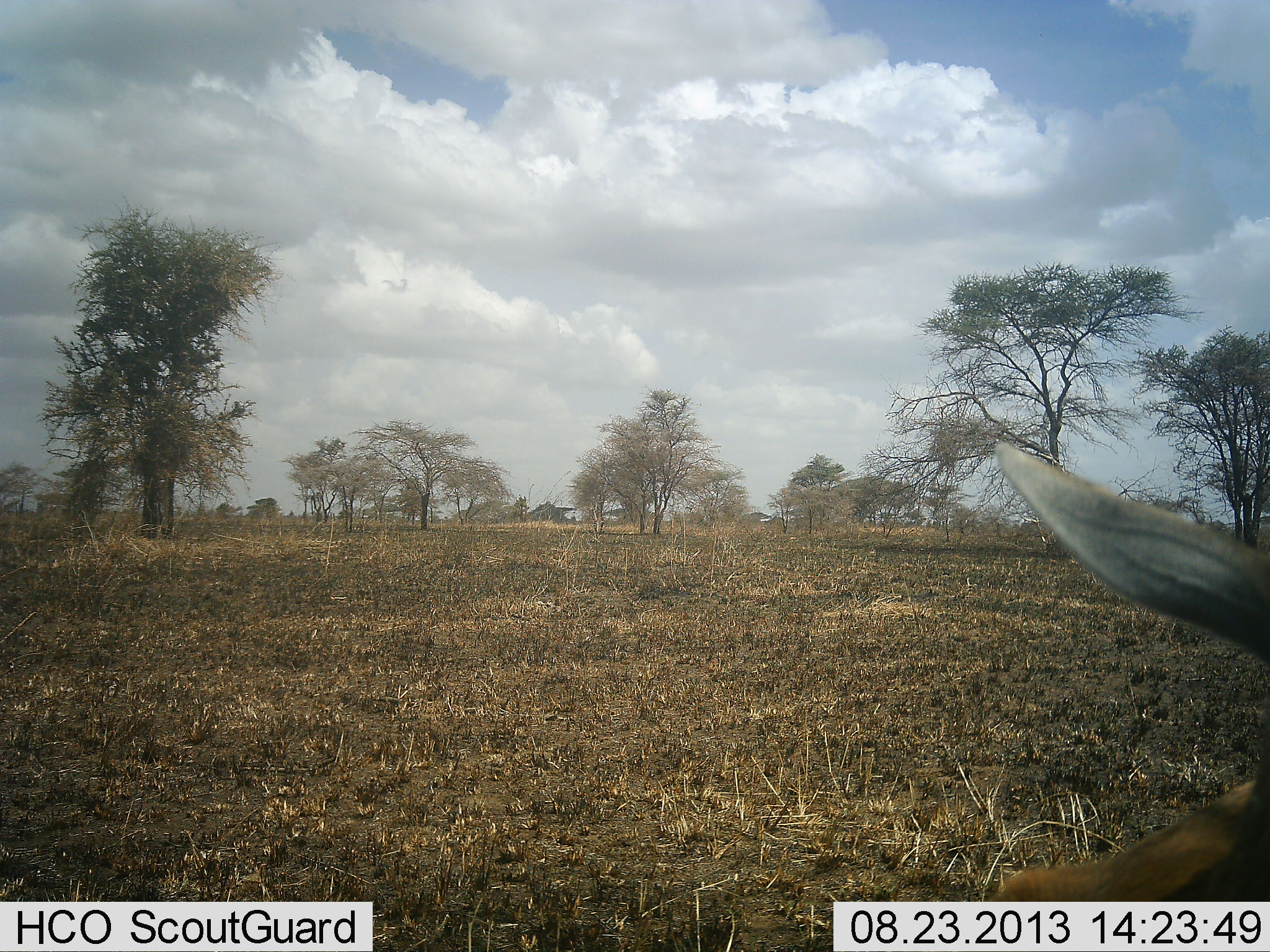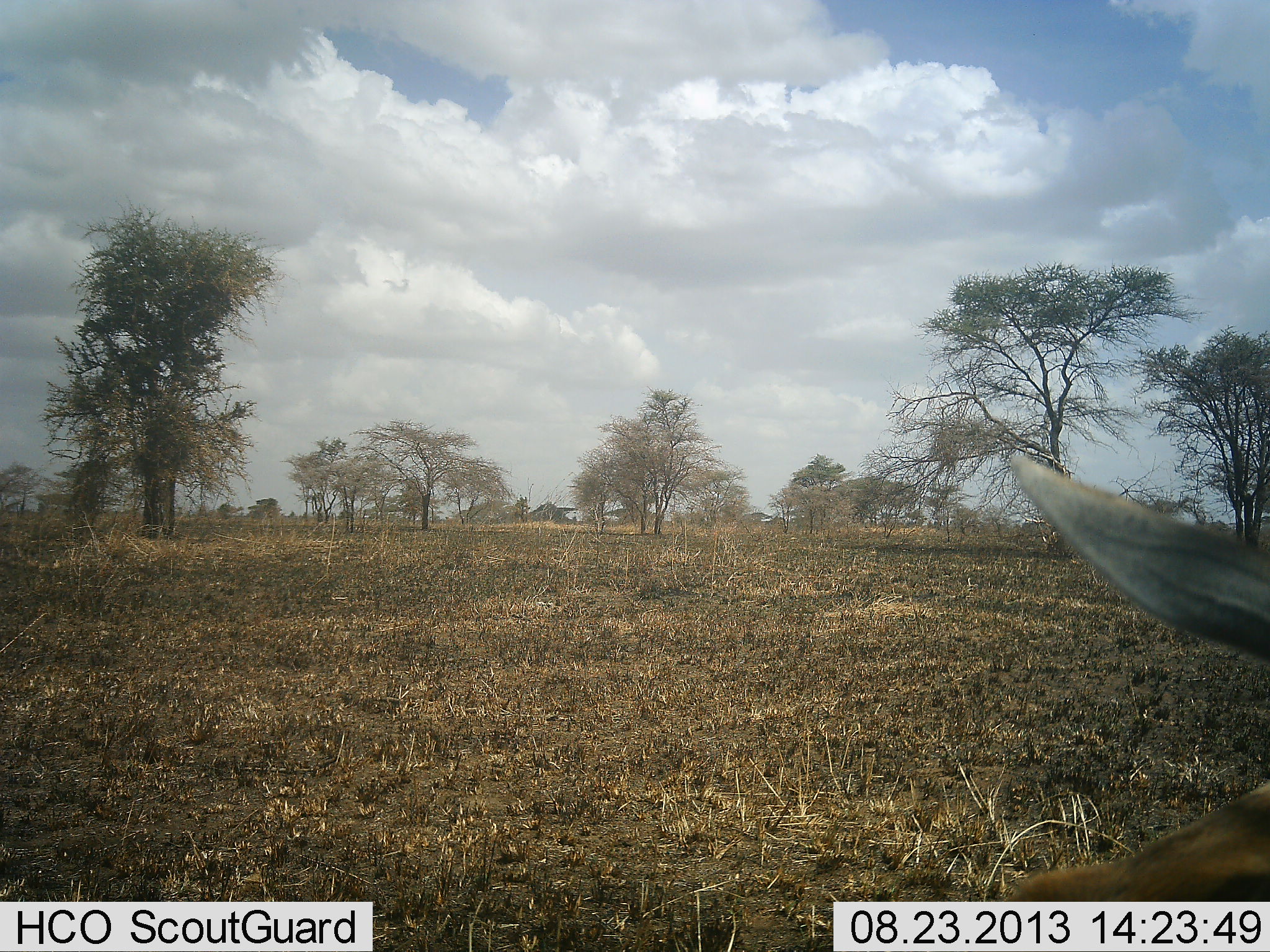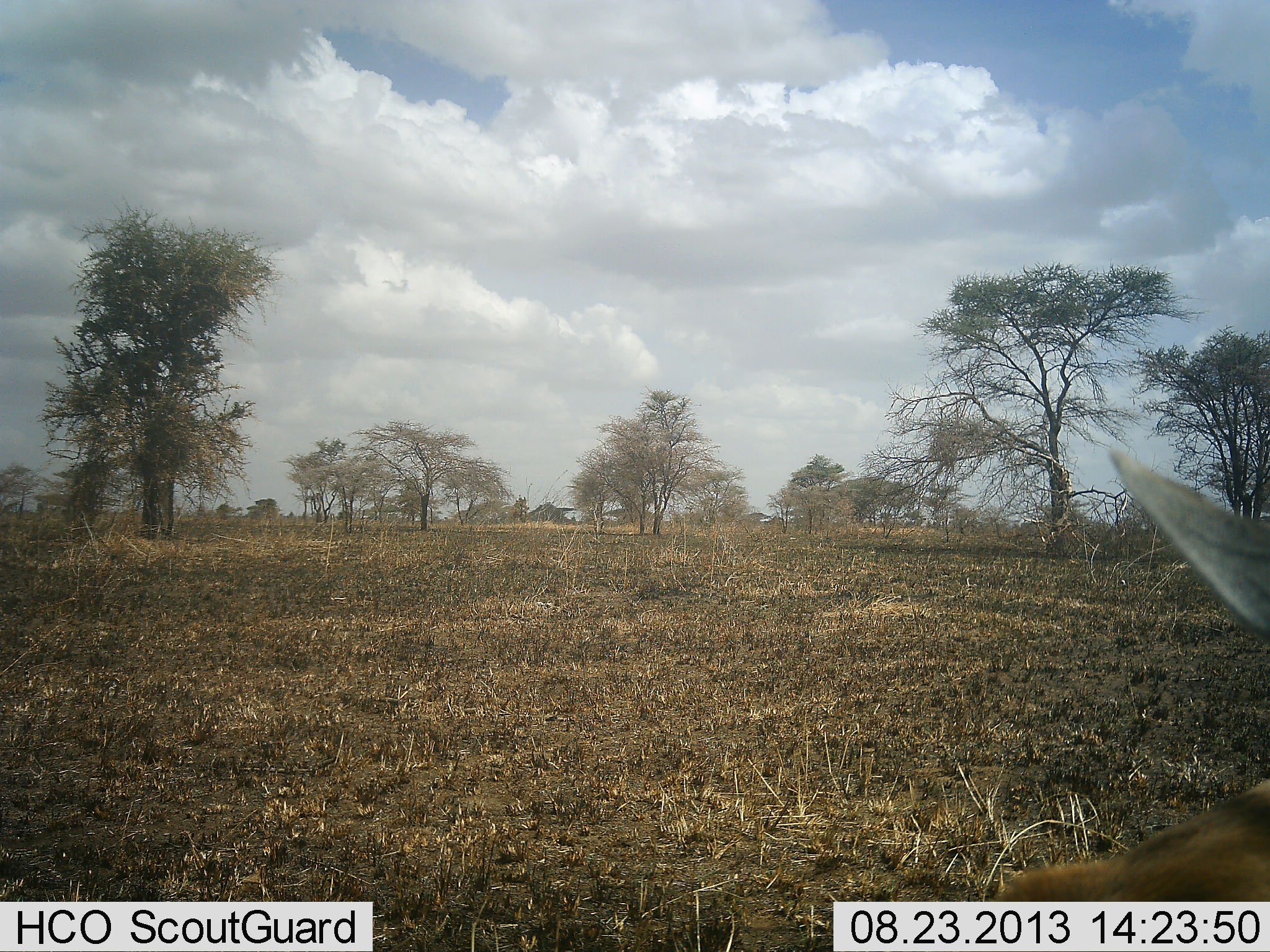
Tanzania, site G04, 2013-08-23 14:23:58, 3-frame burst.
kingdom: Animalia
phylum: Chordata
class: Mammalia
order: Artiodactyla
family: Bovidae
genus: Eudorcas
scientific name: Eudorcas thomsonii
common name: thomson's gazelle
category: gazellethomsons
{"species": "gazellethomsons (thomson's gazelle) (Eudorcas thomsonii)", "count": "1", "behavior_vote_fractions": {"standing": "75%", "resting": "12%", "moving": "12%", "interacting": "0%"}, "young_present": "0%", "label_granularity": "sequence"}